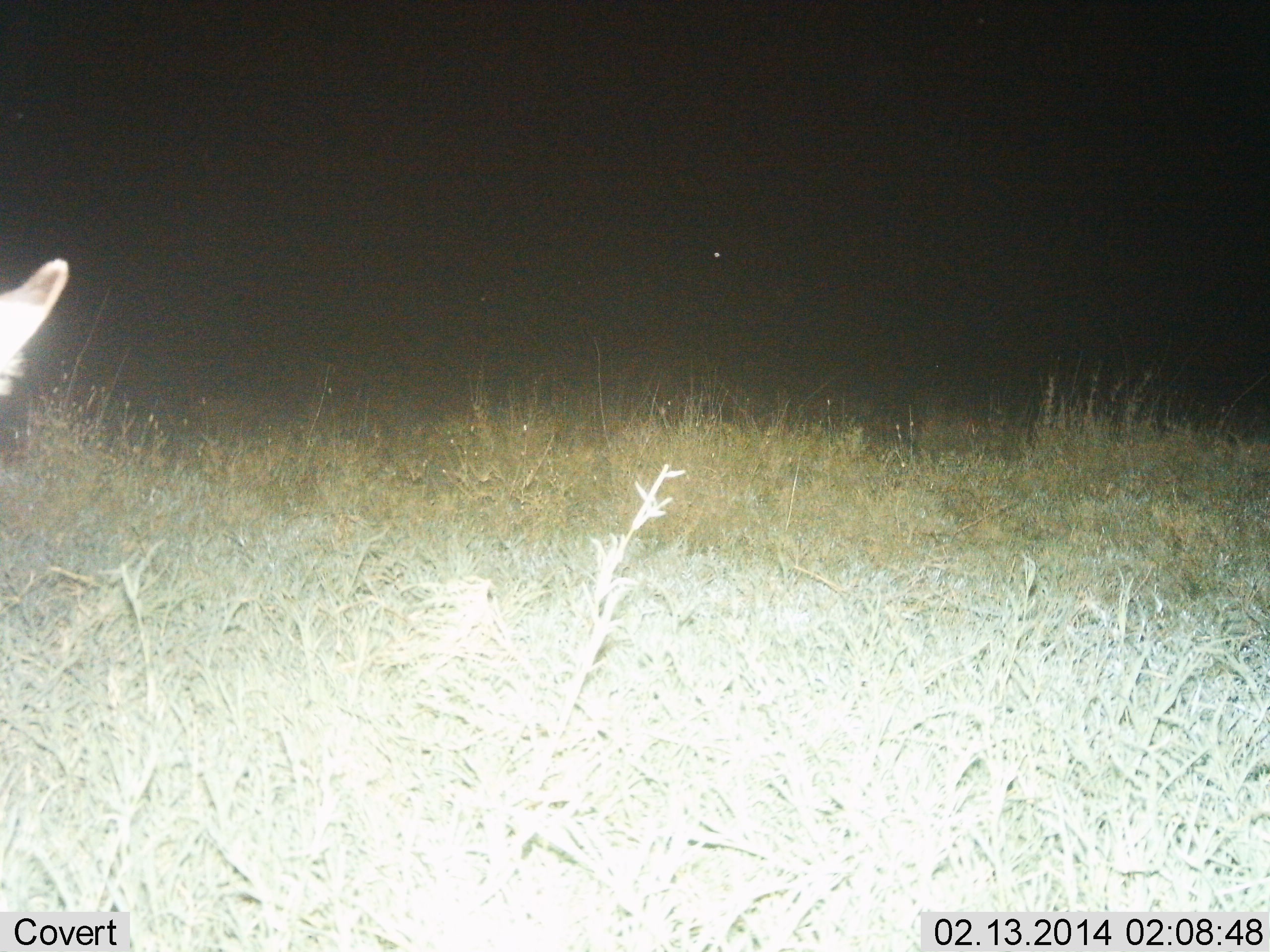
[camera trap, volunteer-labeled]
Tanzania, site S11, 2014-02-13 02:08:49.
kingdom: Animalia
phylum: Chordata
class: Mammalia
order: Carnivora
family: Felidae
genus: Leptailurus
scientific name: Leptailurus serval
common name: serval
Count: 1.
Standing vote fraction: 67%.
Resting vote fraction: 0%.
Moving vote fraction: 33%.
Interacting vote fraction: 0%.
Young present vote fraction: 0%.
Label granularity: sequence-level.